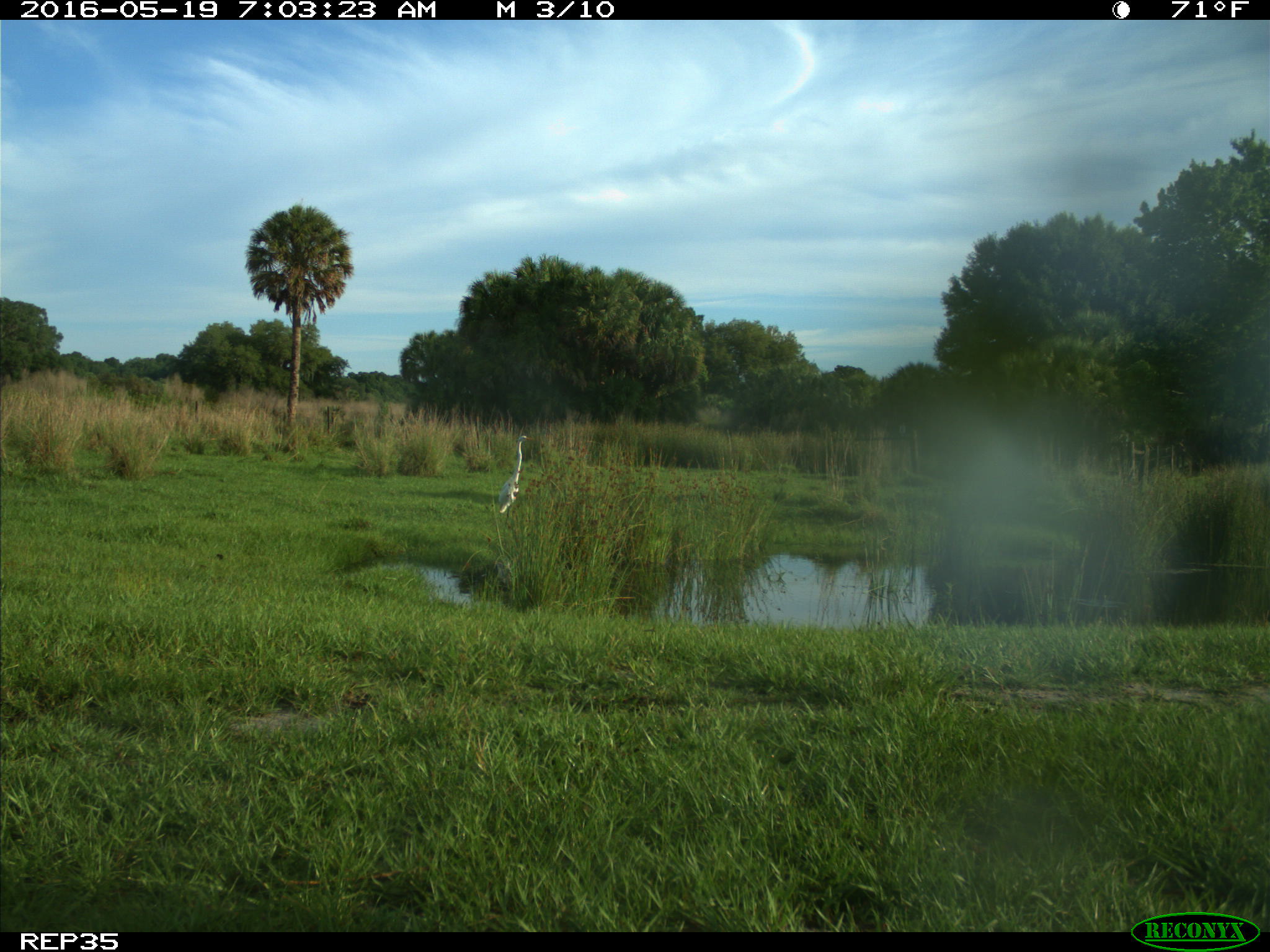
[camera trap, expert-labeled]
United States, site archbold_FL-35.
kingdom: Animalia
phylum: Chordata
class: Aves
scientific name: Aves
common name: birds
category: unidentified bird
Unidentified bird (birds) (Aves).